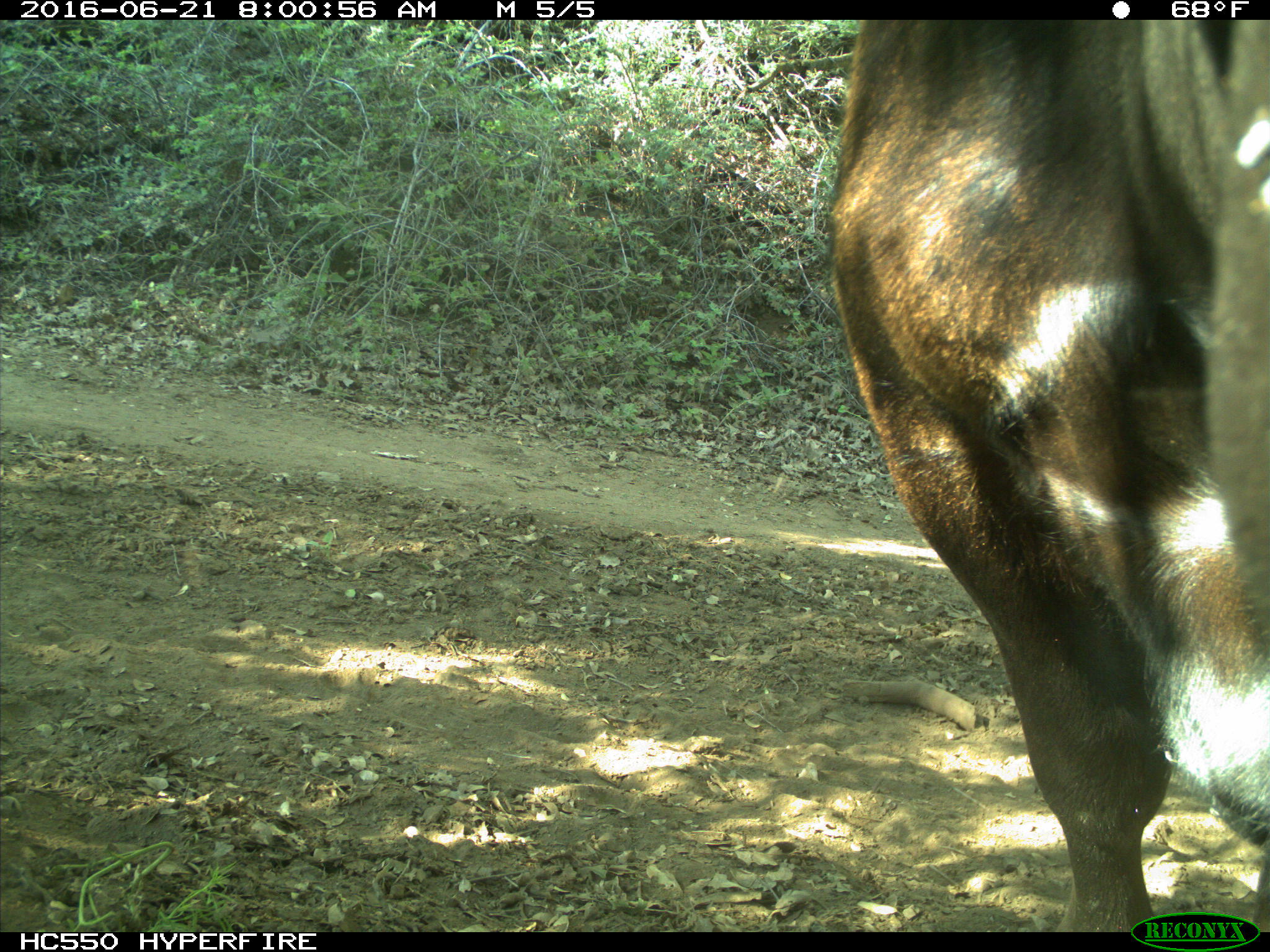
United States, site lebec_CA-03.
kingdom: Animalia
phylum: Chordata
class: Mammalia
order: Artiodactyla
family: Bovidae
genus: Bos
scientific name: Bos taurus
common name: domestic cow